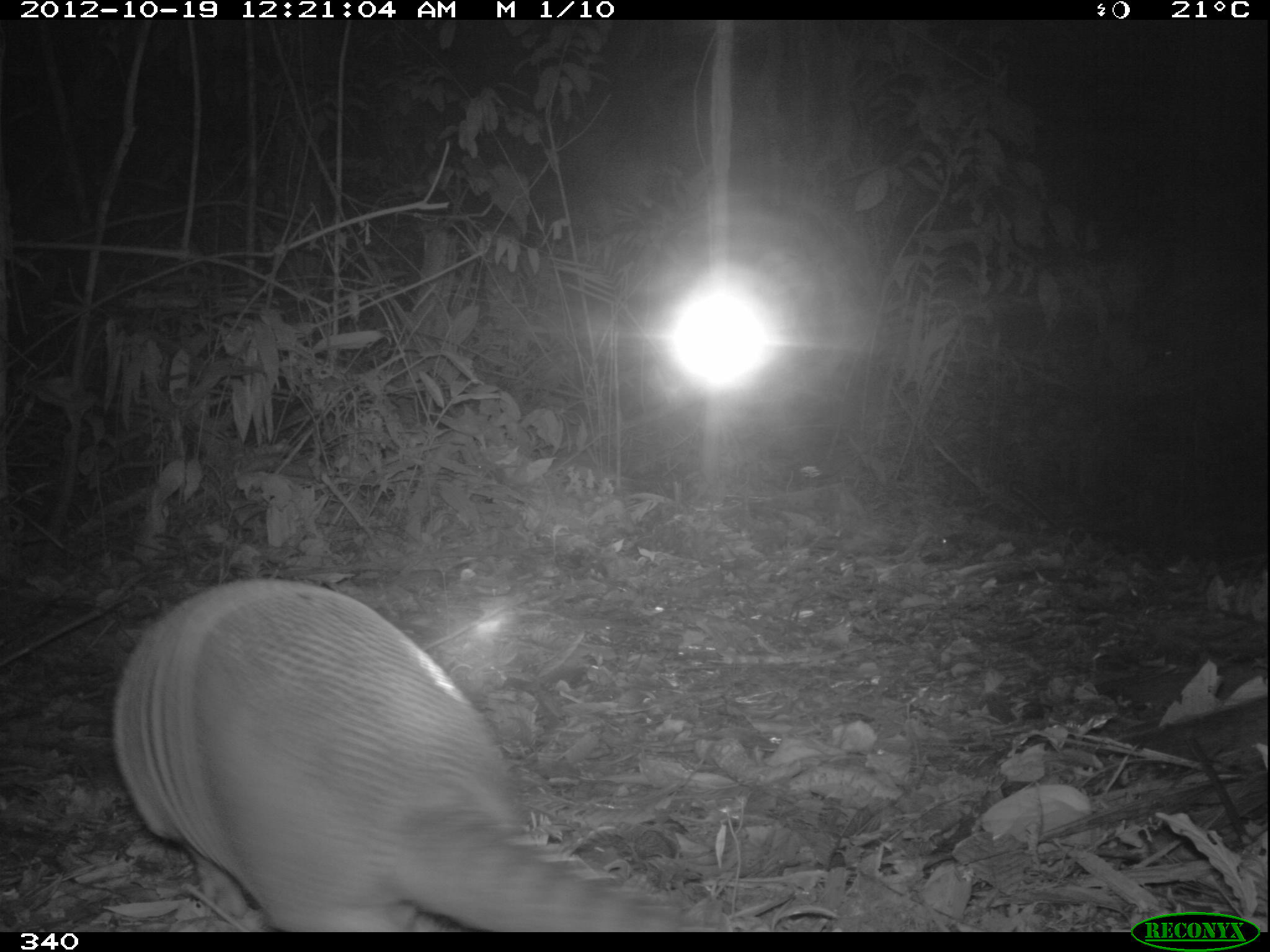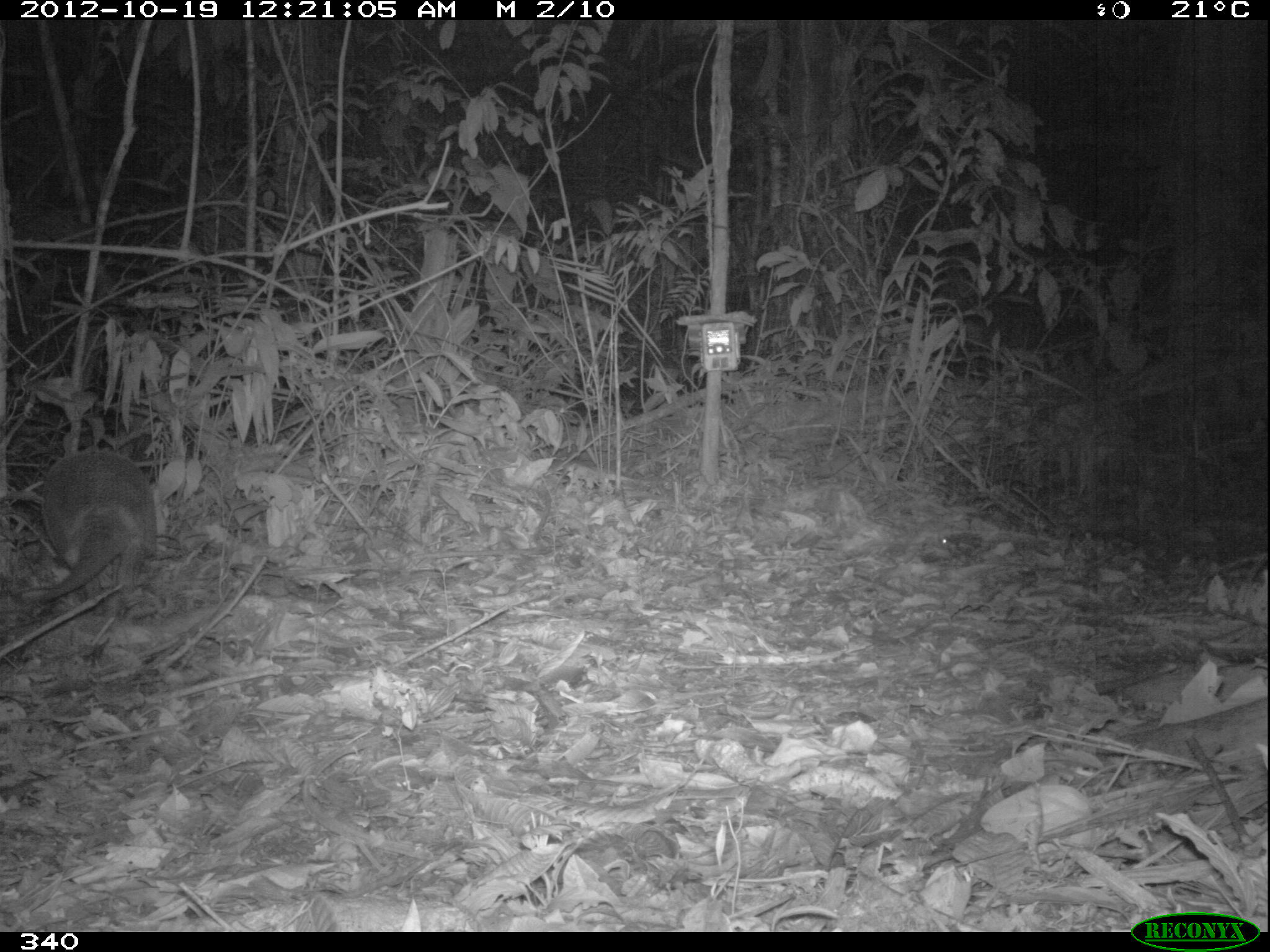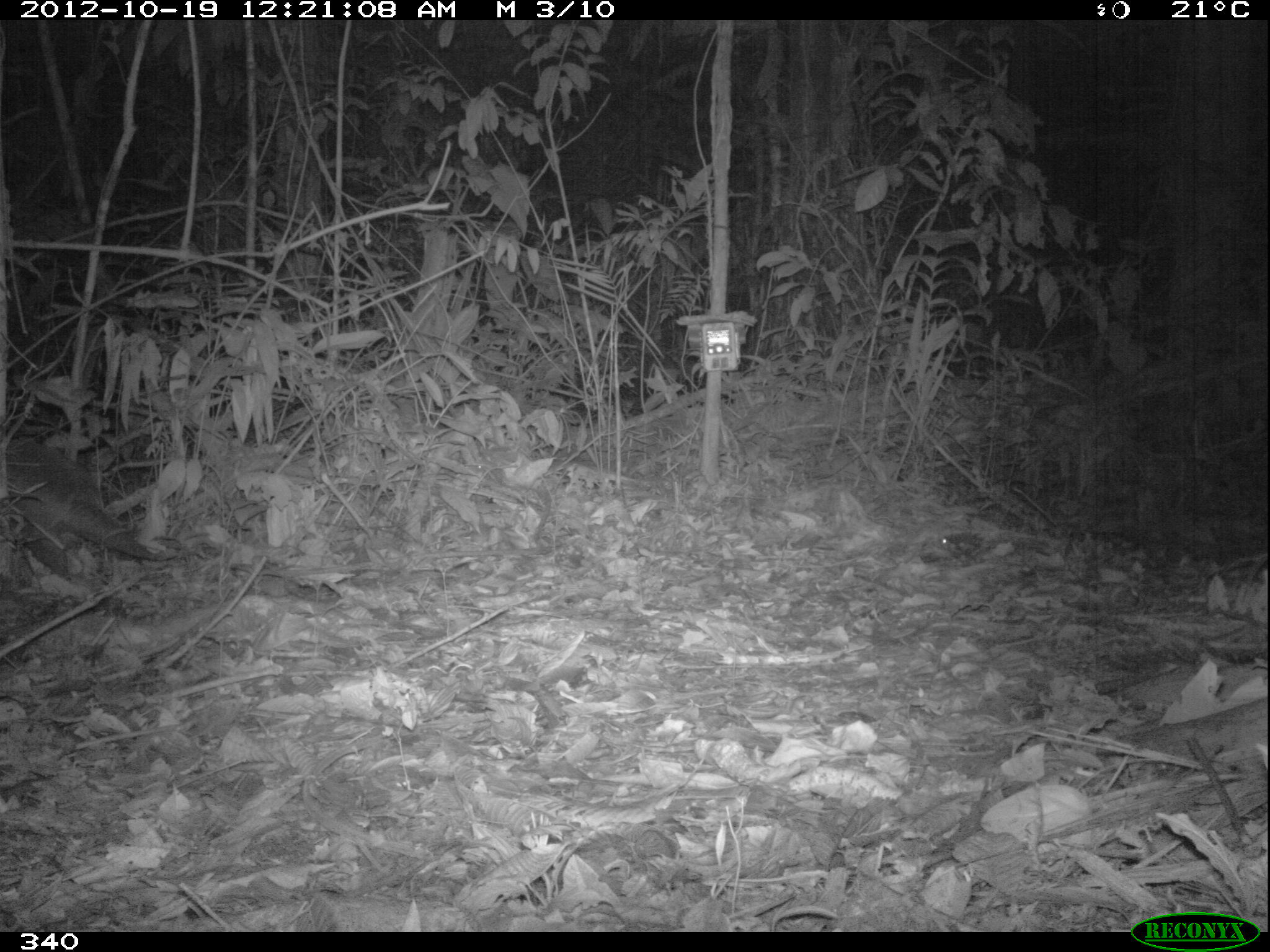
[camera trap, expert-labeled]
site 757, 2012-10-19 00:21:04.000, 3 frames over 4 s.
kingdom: Animalia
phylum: Chordata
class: Mammalia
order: Cingulata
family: Dasypodidae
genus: Dasypus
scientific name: Dasypus novemcinctus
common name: nine-banded armadillo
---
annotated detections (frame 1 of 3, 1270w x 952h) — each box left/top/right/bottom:
dasypus novemcinctus: 107/574/701/931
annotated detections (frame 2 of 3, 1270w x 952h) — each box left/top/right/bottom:
dasypus novemcinctus: 39/448/156/603